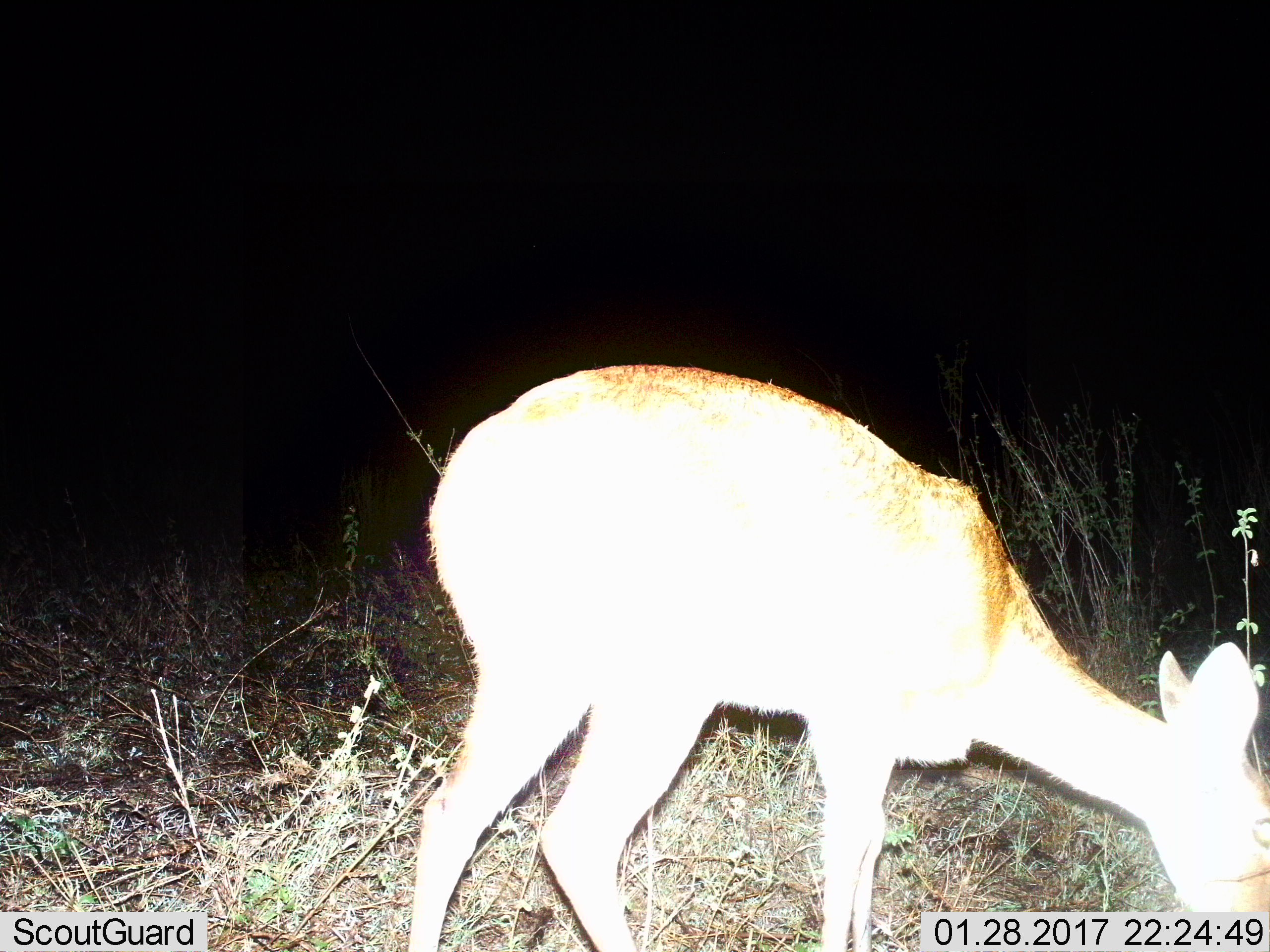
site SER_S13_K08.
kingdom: Animalia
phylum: Chordata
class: Mammalia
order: Artiodactyla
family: Bovidae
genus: Madoqua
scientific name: Madoqua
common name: dik-dik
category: dikdik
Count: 1.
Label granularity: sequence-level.